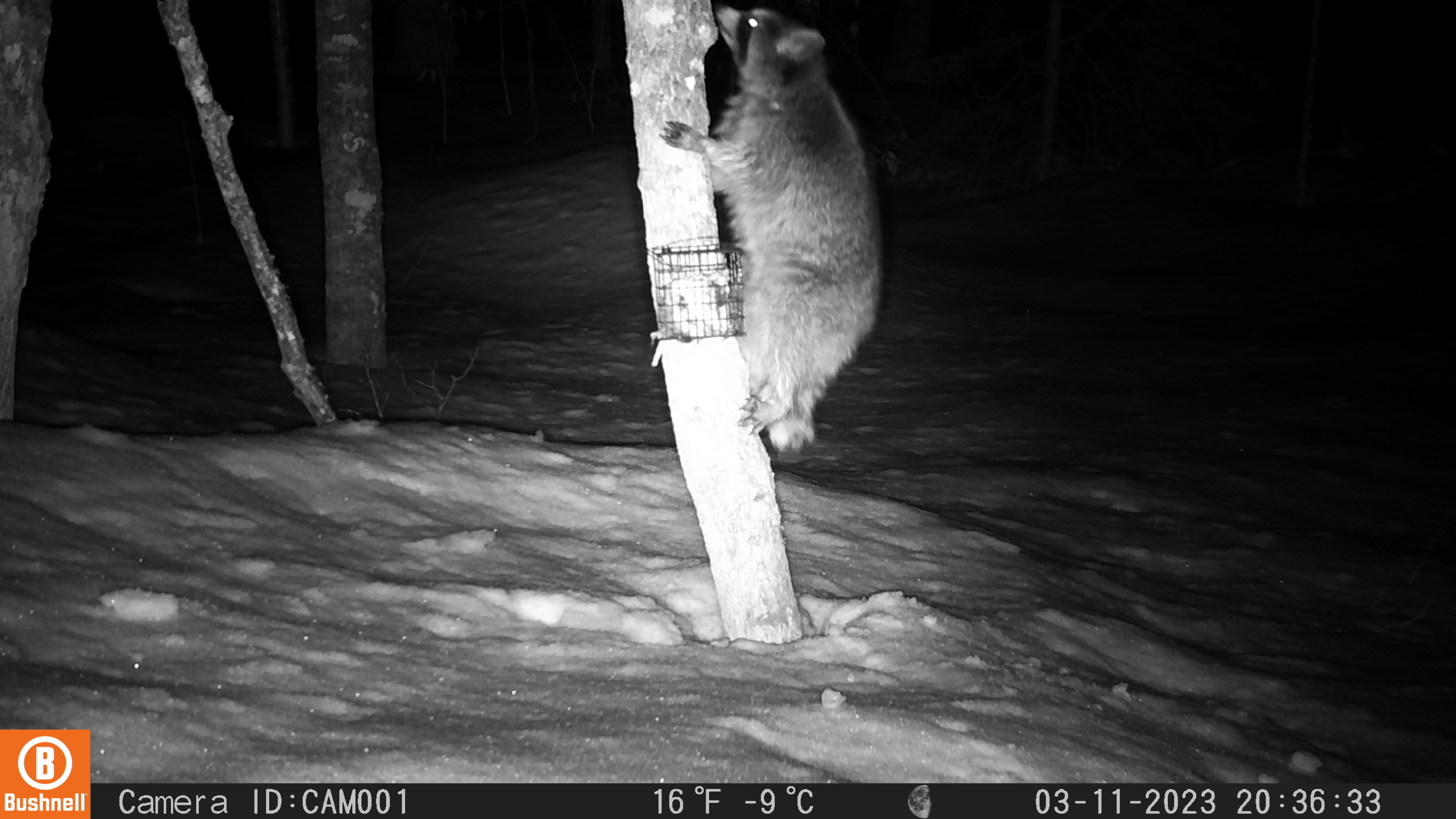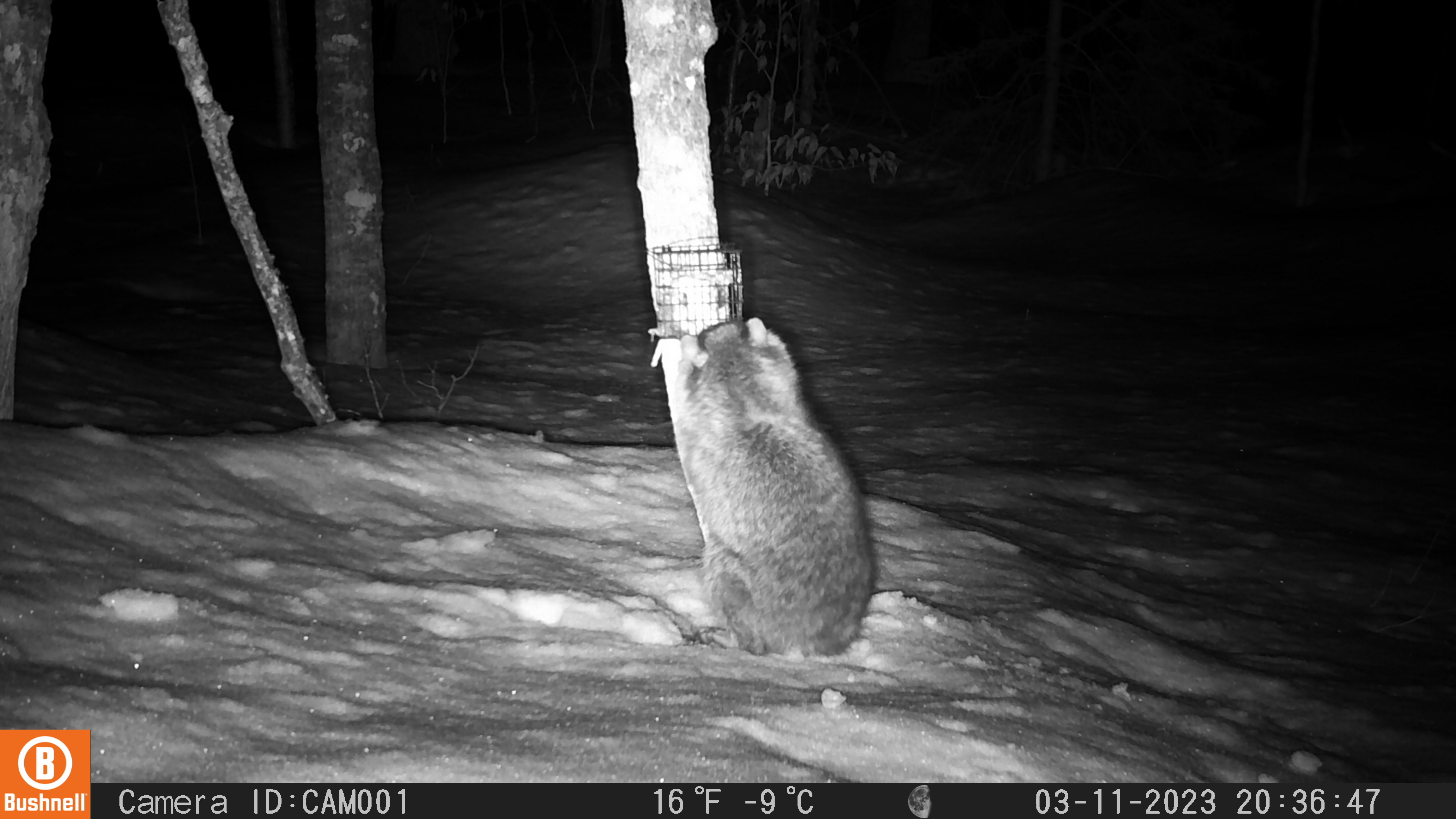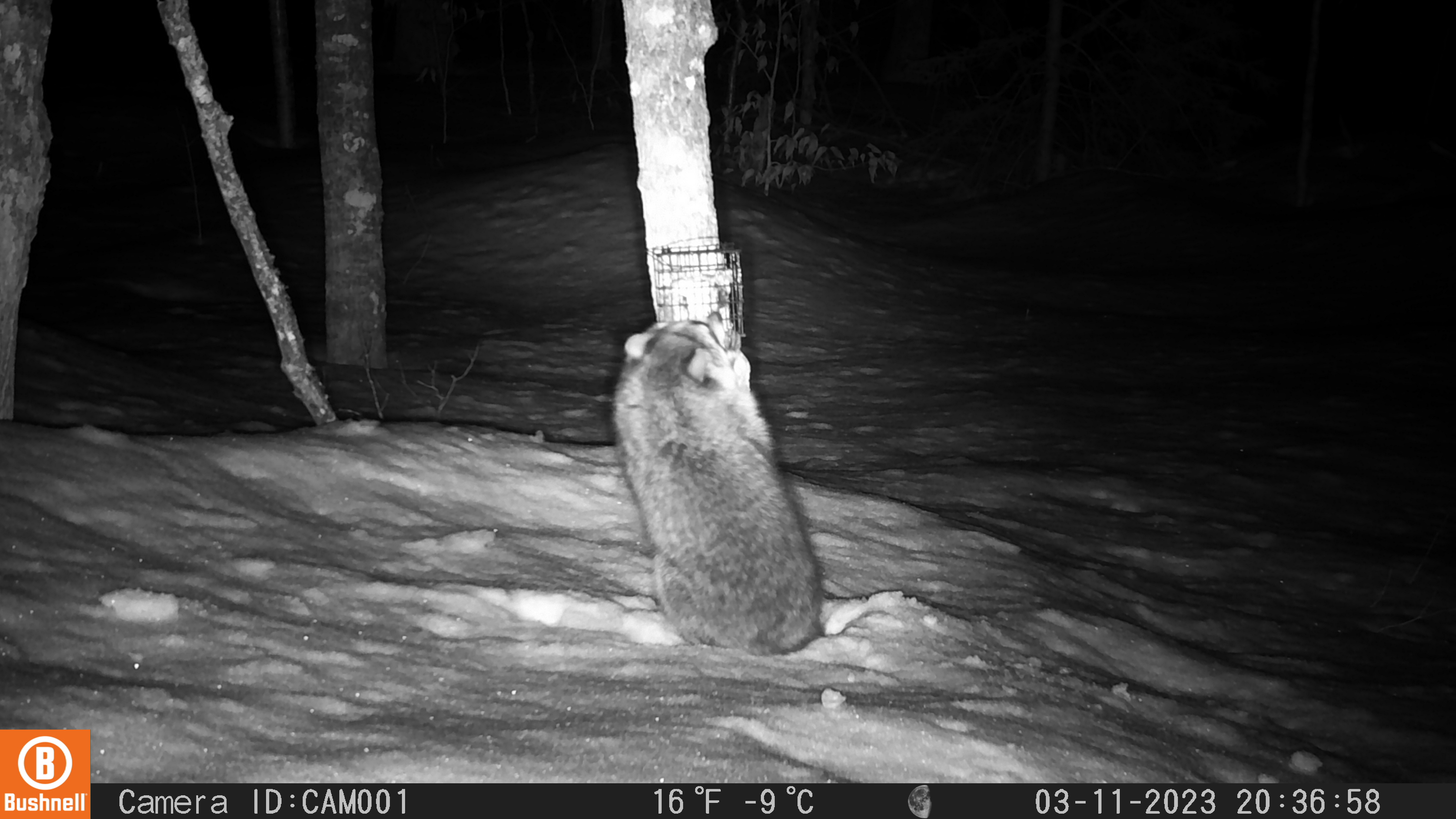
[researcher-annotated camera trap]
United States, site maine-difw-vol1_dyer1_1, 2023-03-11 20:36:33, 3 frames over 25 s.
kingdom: Animalia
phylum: Chordata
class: Mammalia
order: Carnivora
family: Procyonidae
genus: Procyon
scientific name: Procyon lotor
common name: raccoon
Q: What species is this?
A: Raccoon (Procyon lotor).